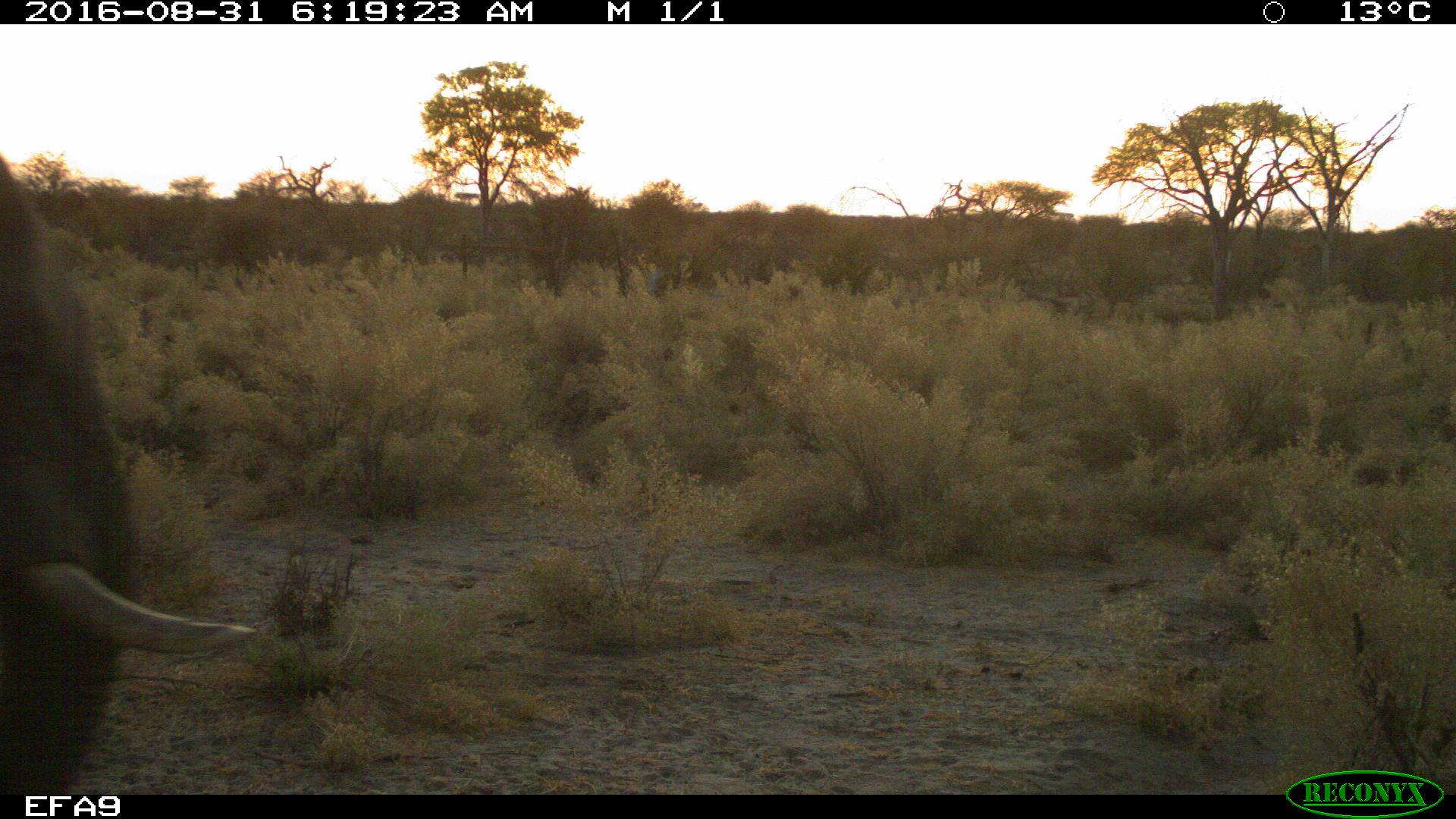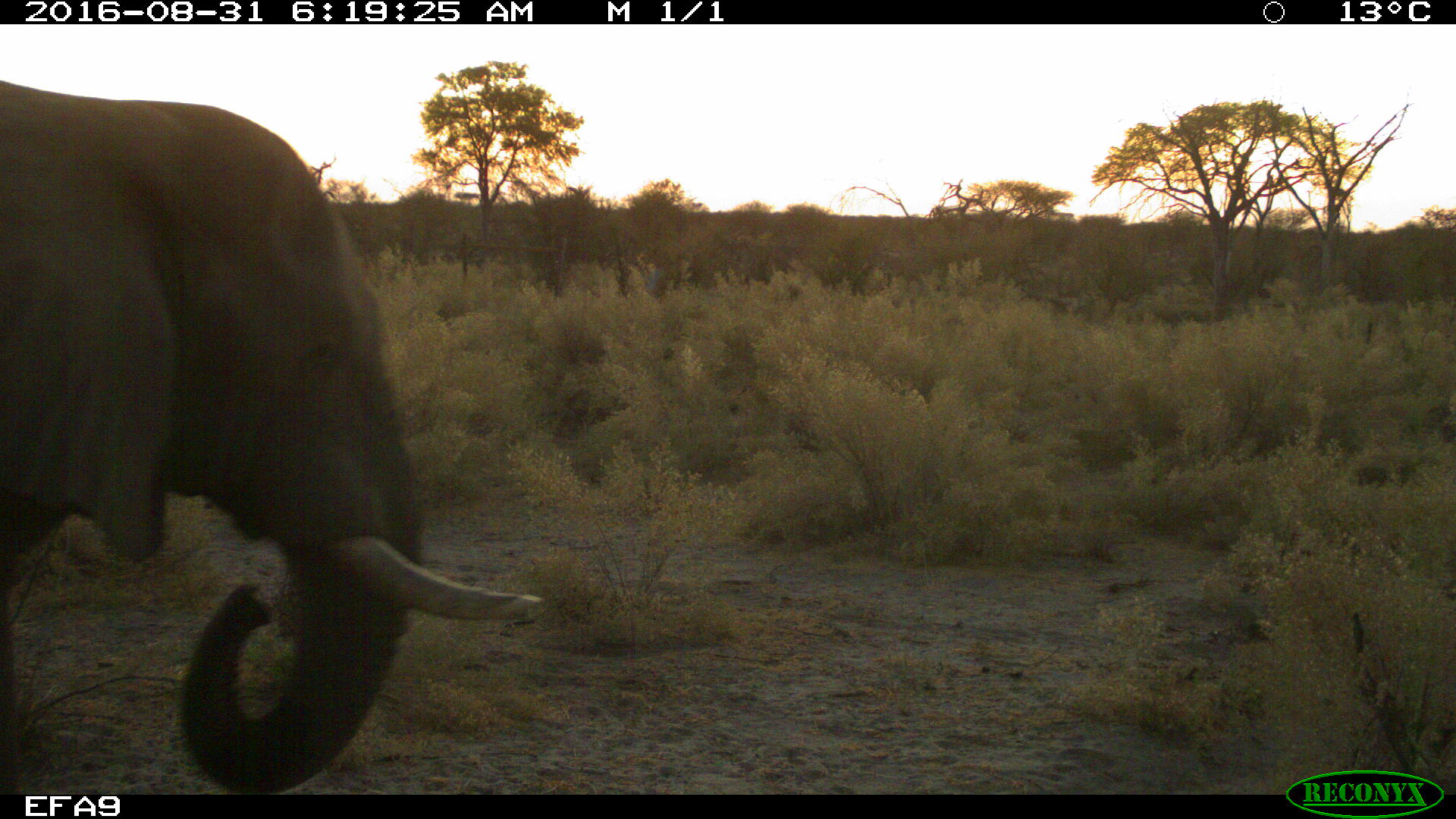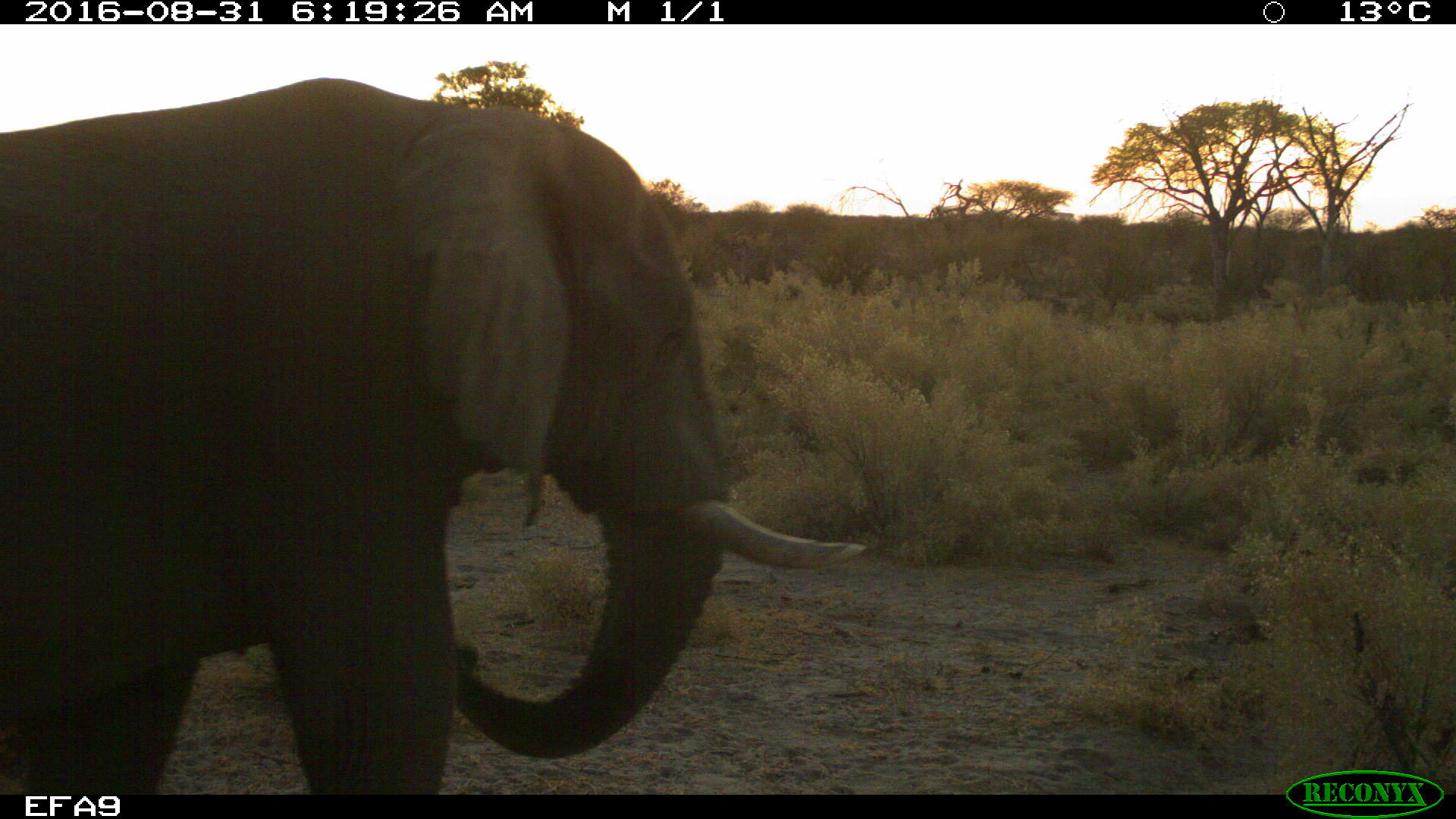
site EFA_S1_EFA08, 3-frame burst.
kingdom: Animalia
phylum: Chordata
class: Mammalia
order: Proboscidea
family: Elephantidae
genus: Loxodonta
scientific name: Loxodonta africana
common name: african bush elephant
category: elephant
Elephant (african bush elephant) (Loxodonta africana), count 1. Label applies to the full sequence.